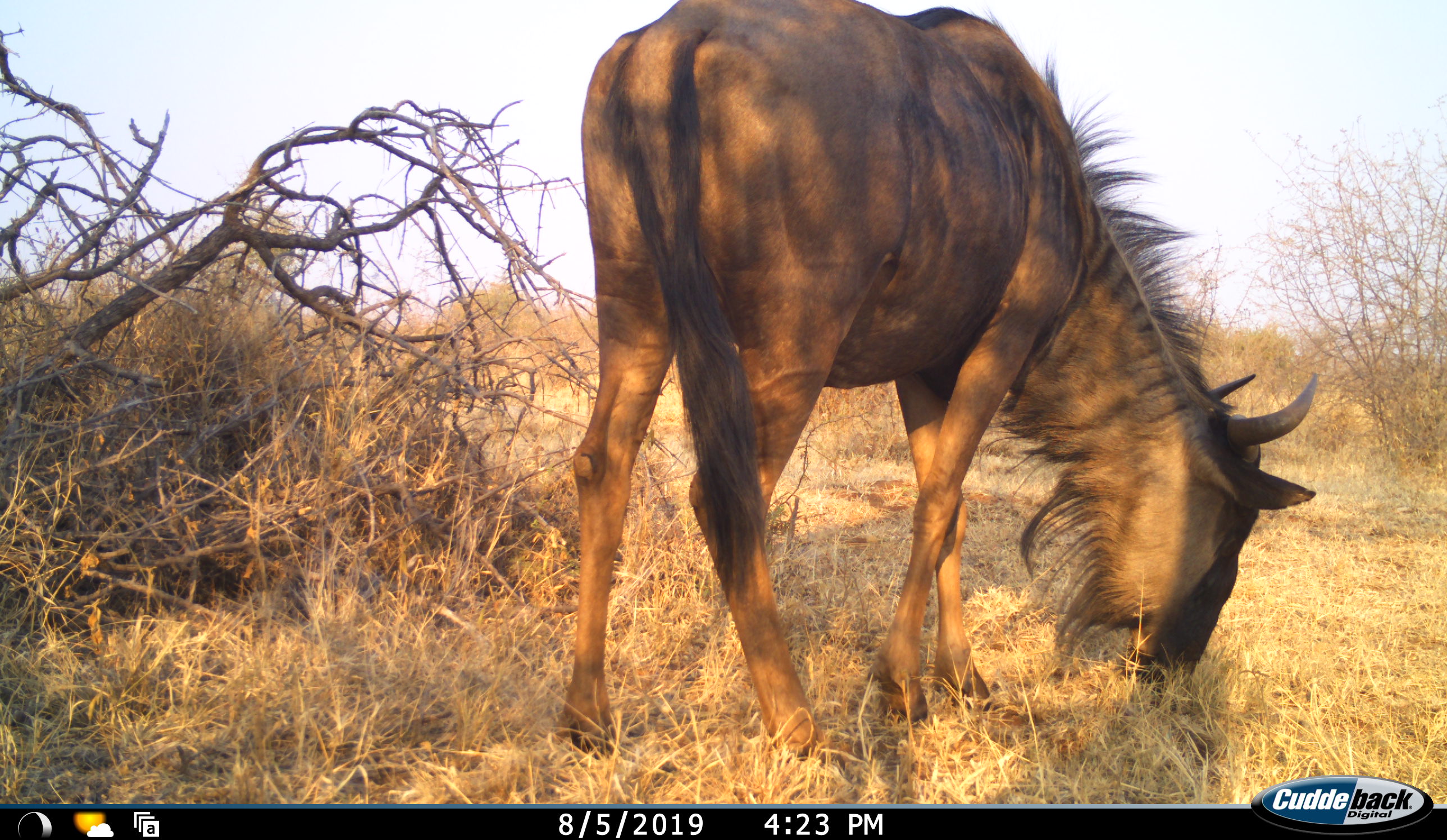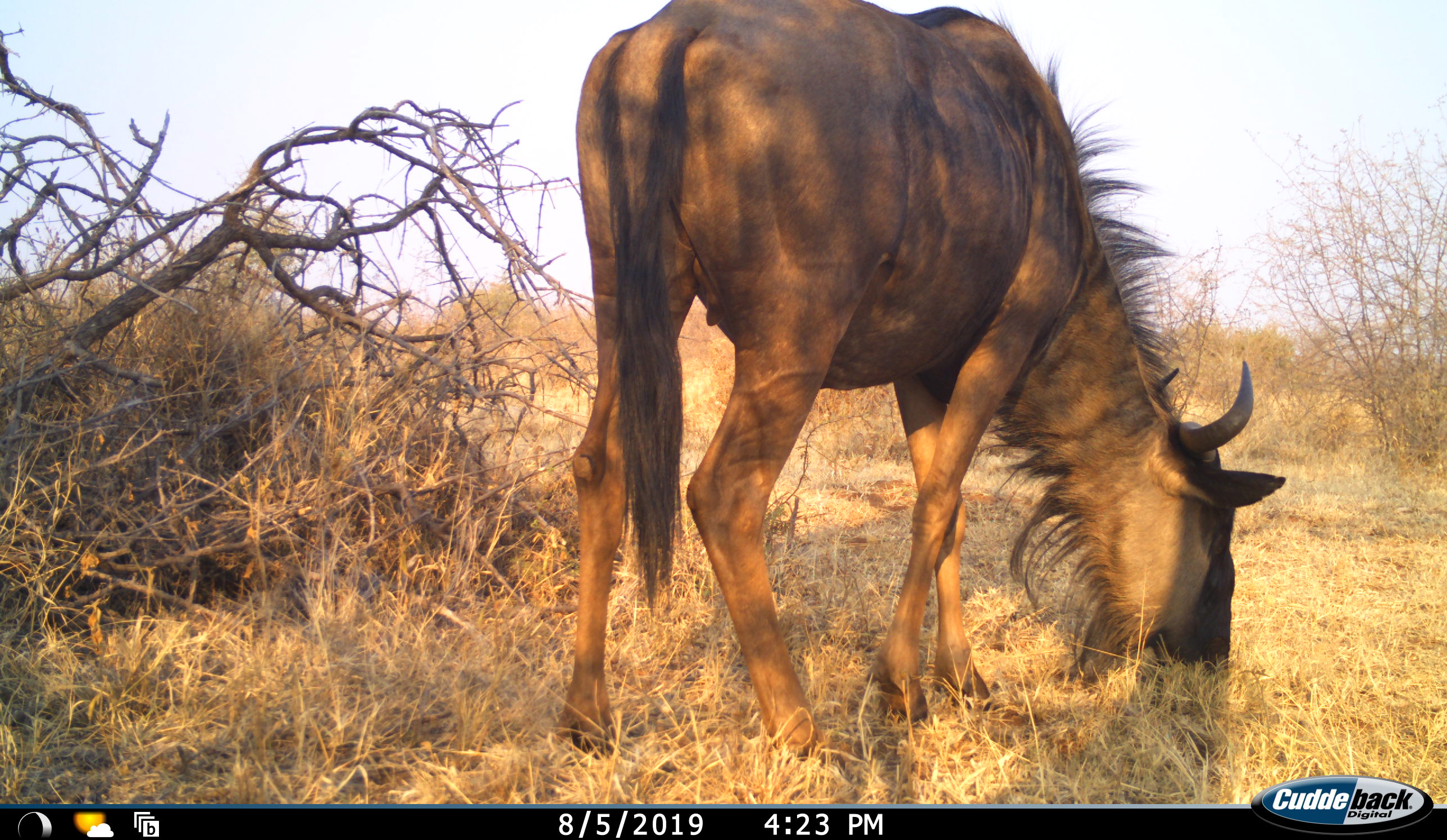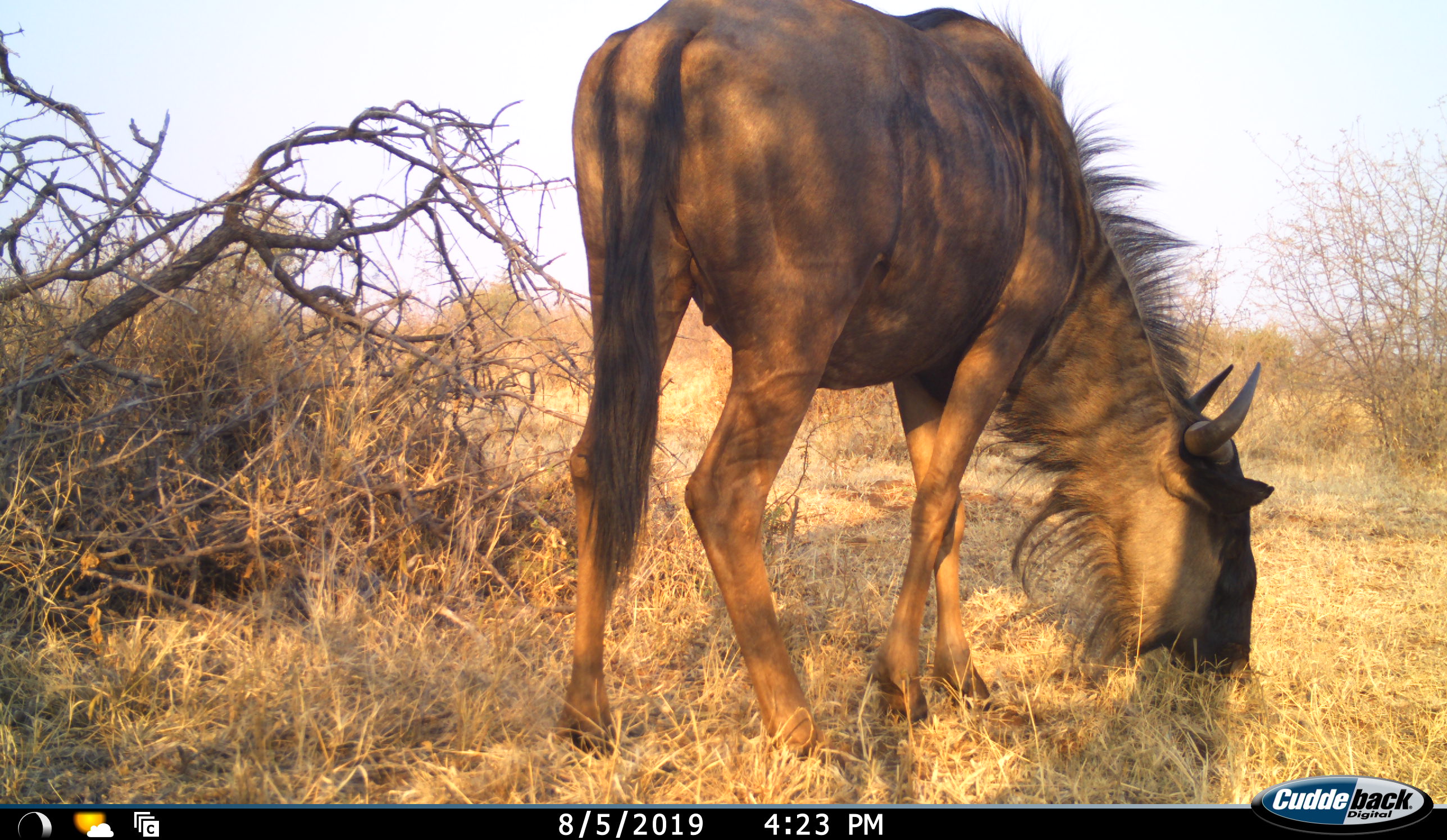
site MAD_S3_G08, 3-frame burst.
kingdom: Animalia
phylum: Chordata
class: Mammalia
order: Artiodactyla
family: Bovidae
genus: Connochaetes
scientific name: Connochaetes taurinus taurinus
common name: blue wildebeest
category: wildebeestblue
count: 1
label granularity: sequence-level